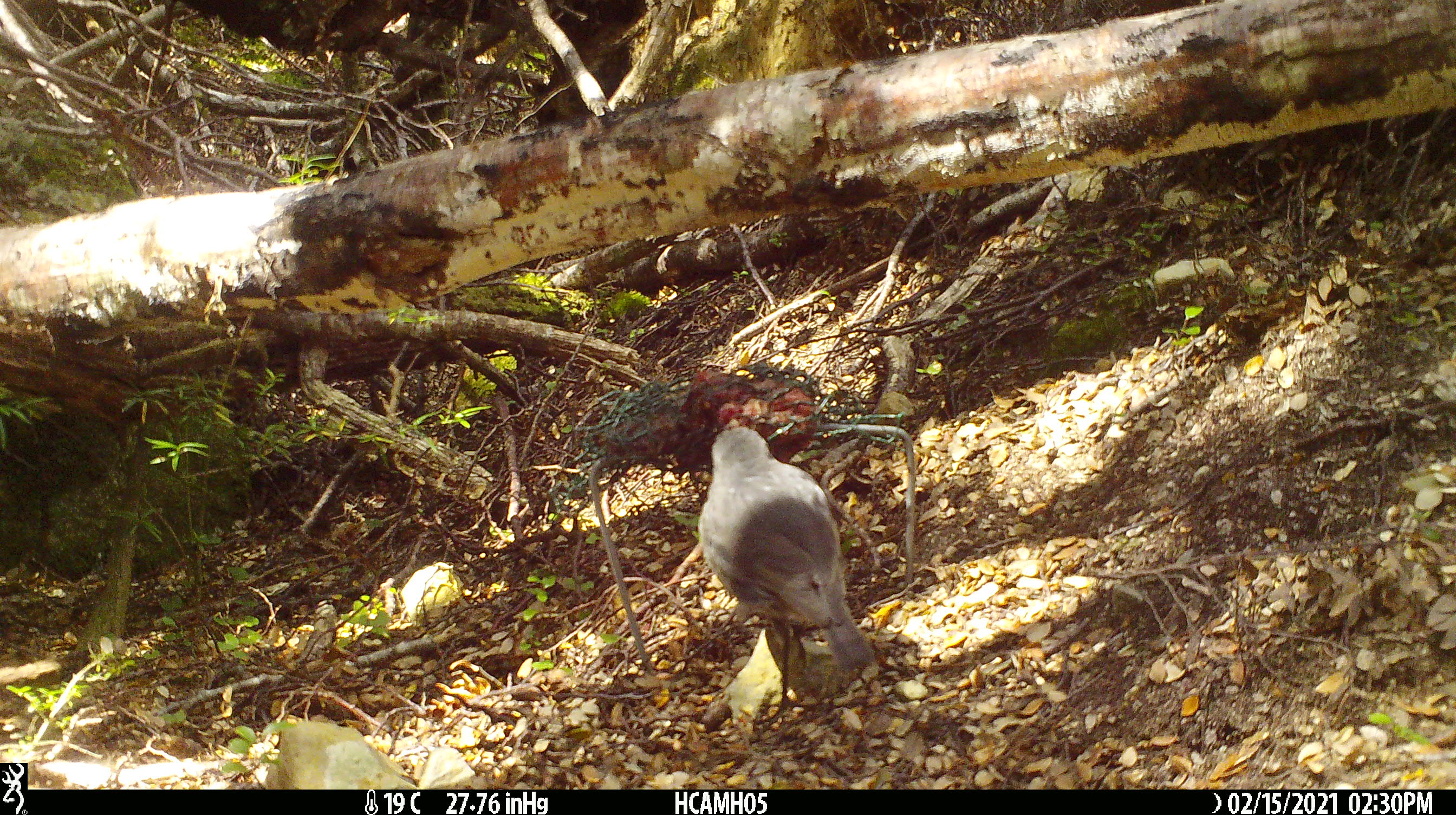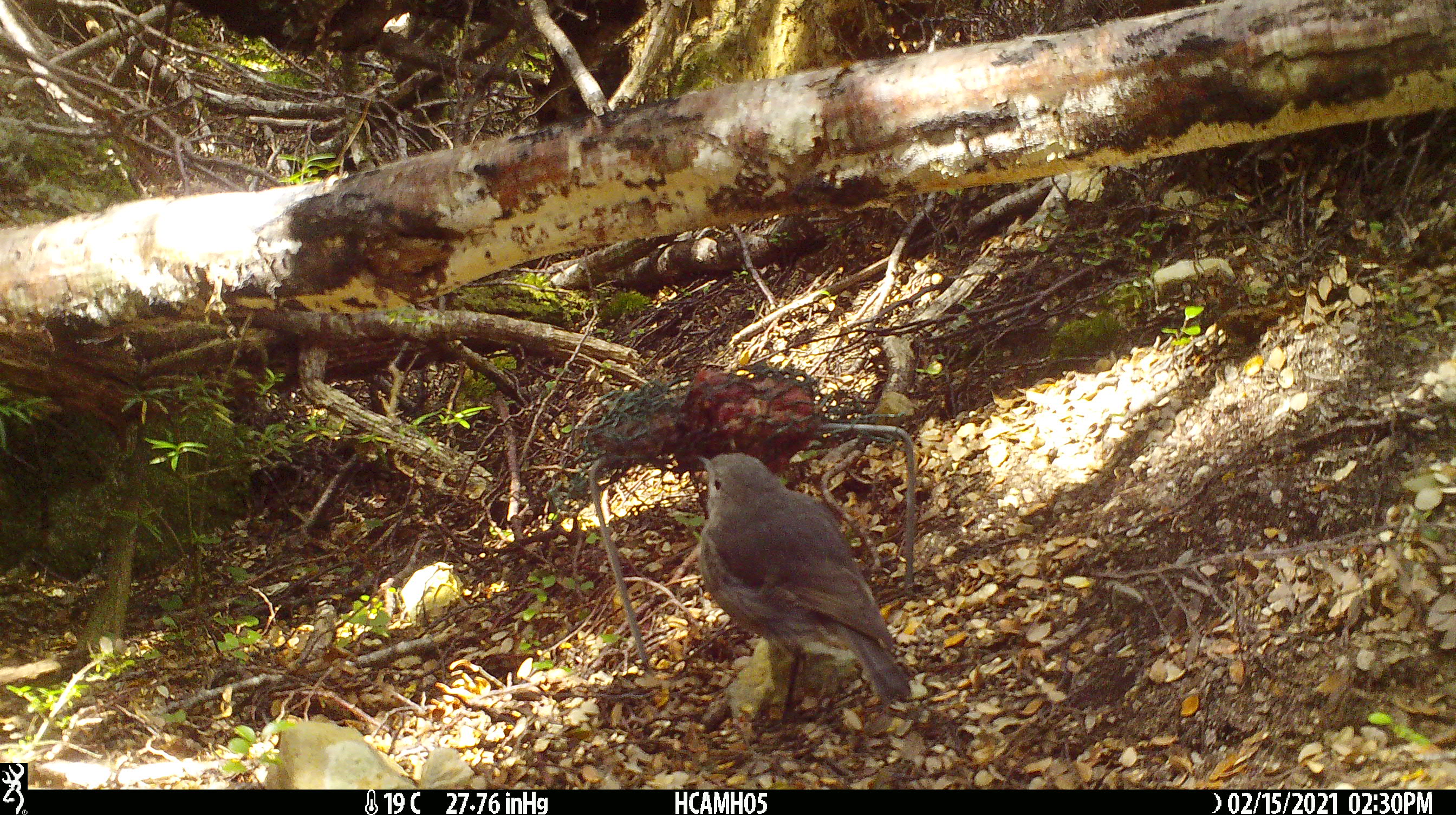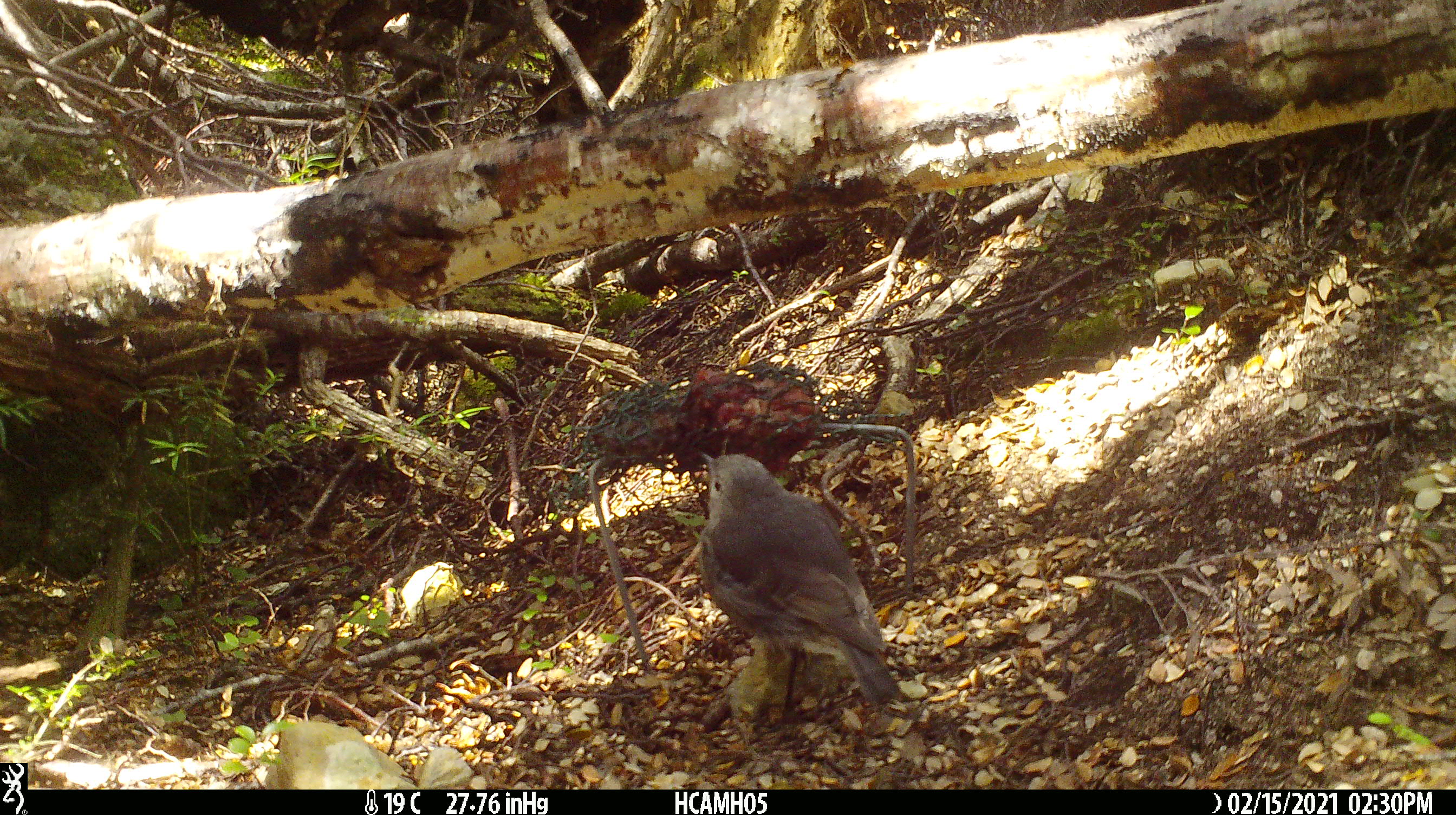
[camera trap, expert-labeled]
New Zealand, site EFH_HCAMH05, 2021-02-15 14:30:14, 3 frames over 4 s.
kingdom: Animalia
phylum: Chordata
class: Aves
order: Passeriformes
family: Petroicidae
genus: Petroica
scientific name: Petroica australis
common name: new zealand robin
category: robin